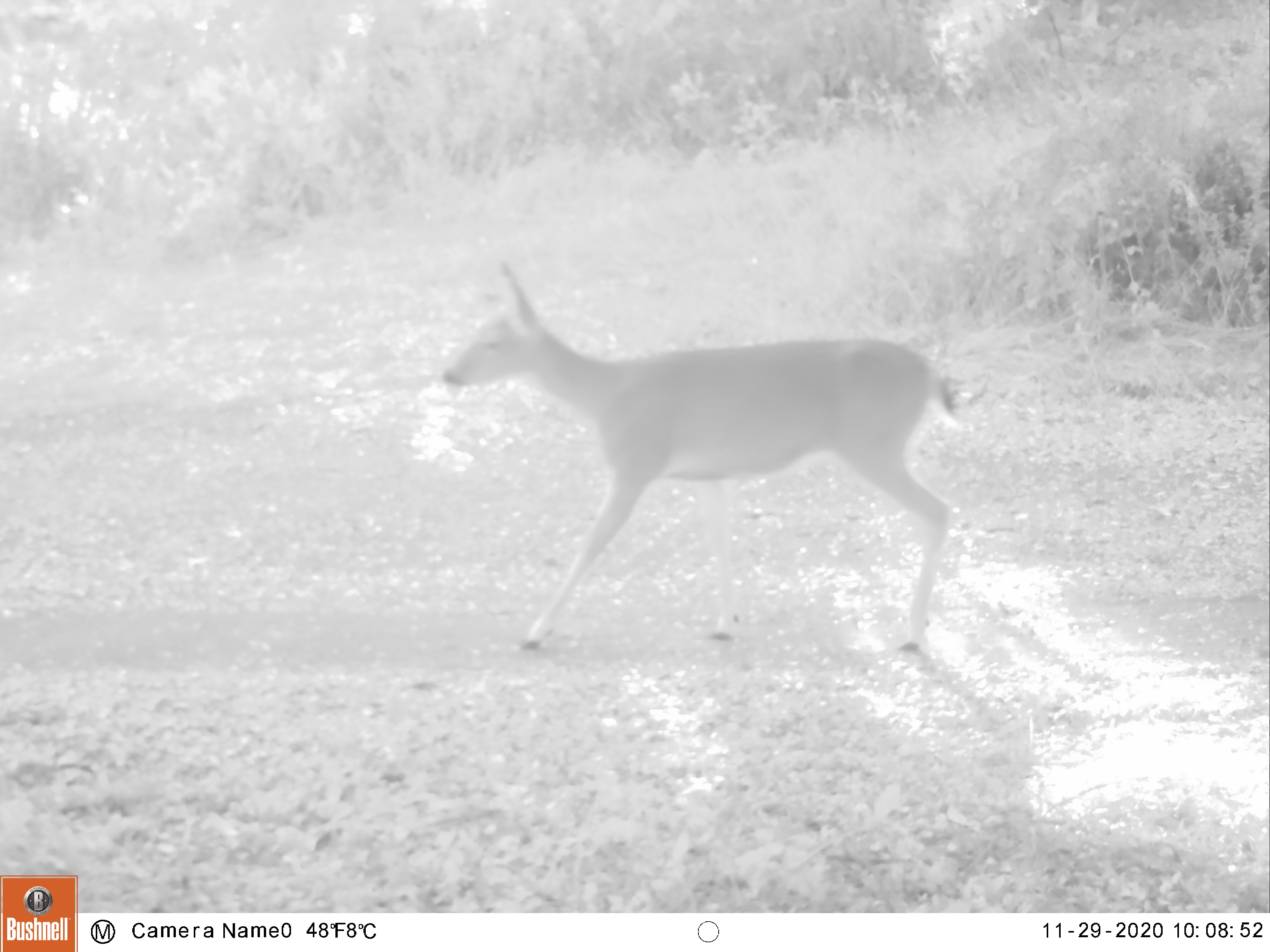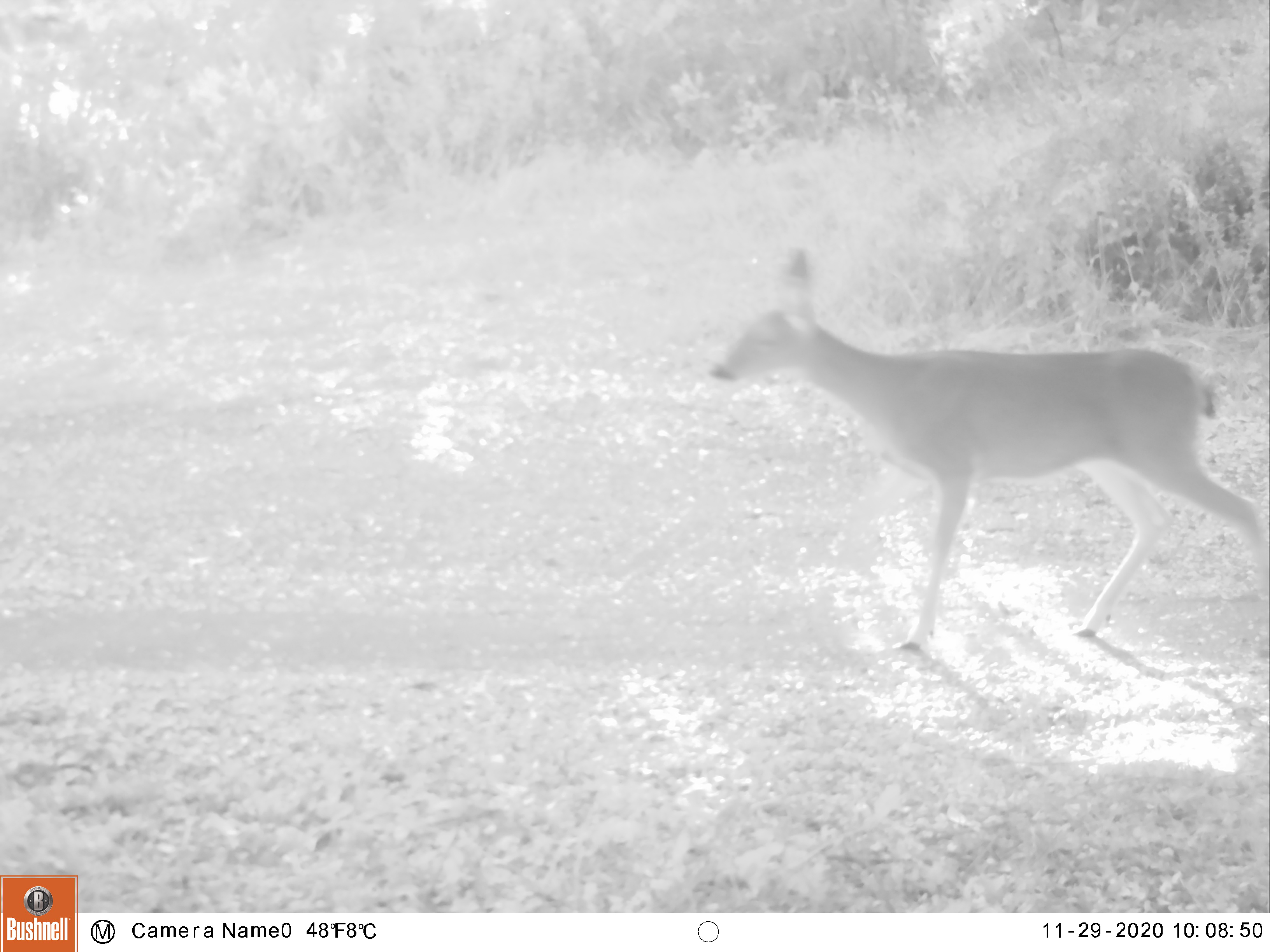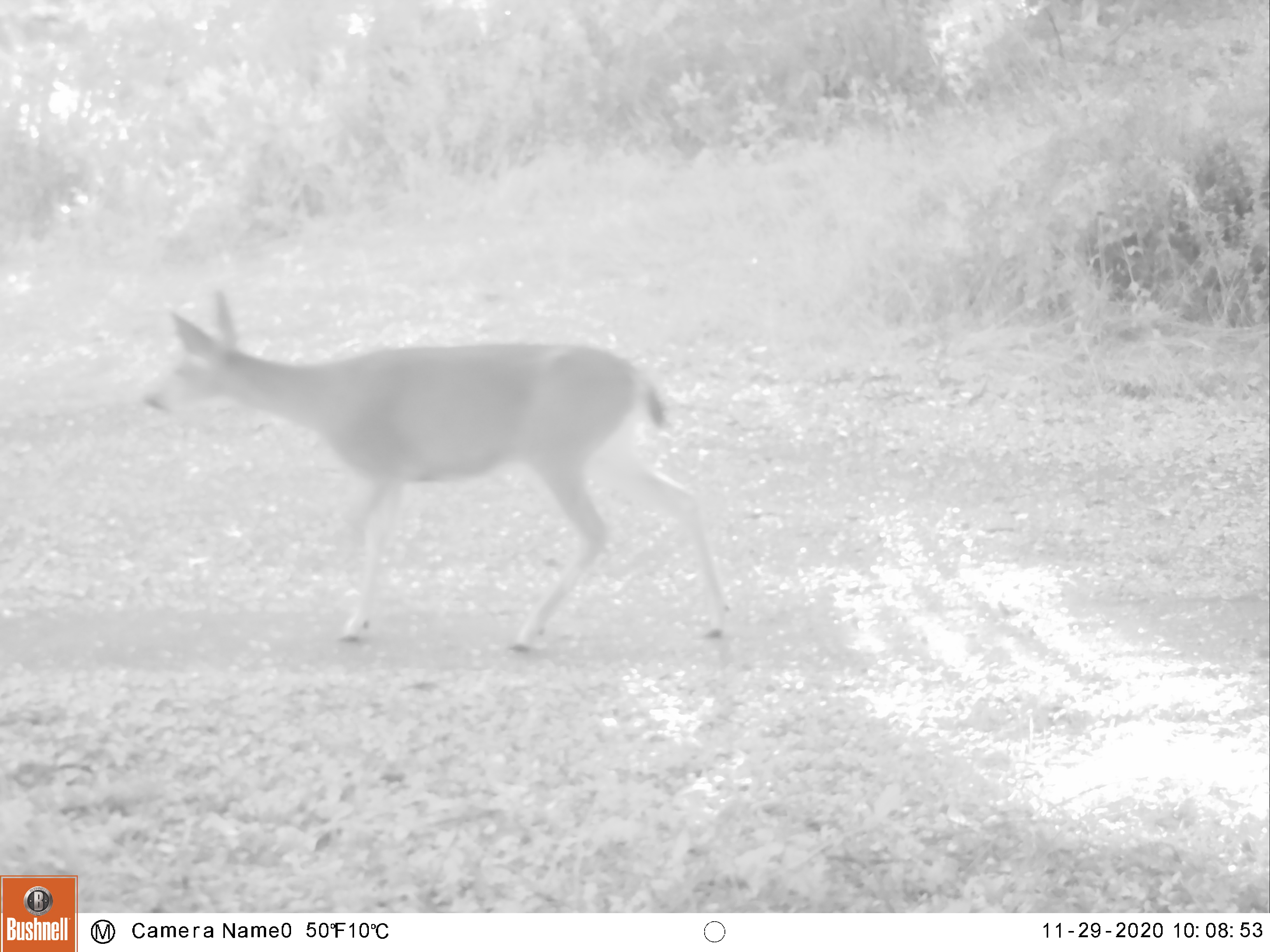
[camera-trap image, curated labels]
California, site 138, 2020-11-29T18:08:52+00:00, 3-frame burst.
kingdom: Animalia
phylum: Chordata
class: Mammalia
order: Artiodactyla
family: Cervidae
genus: Odocoileus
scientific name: Odocoileus hemionus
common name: mule deer